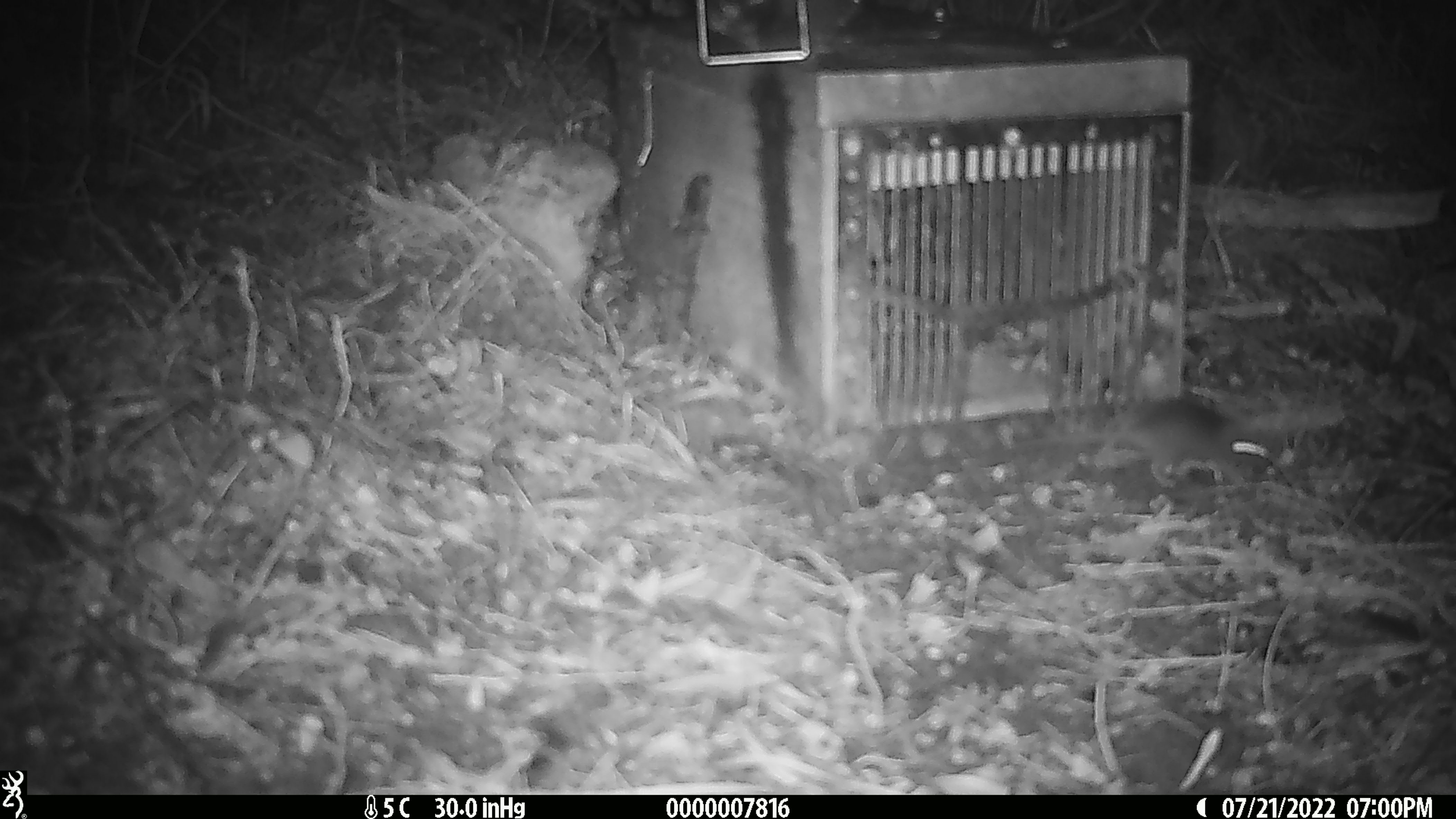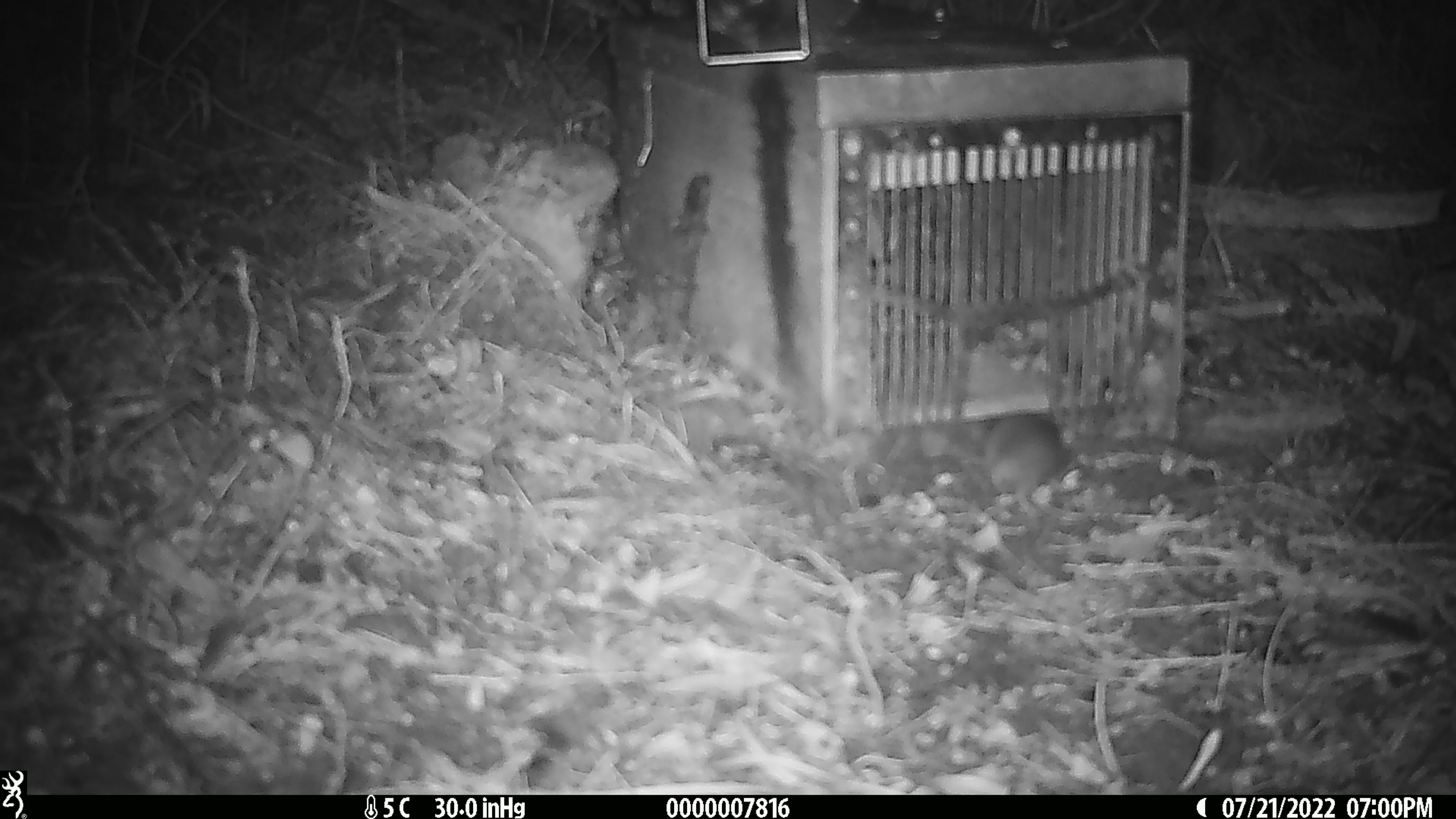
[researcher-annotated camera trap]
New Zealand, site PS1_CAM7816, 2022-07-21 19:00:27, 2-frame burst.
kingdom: Animalia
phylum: Chordata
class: Mammalia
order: Rodentia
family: Muridae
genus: Mus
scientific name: Mus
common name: mouse